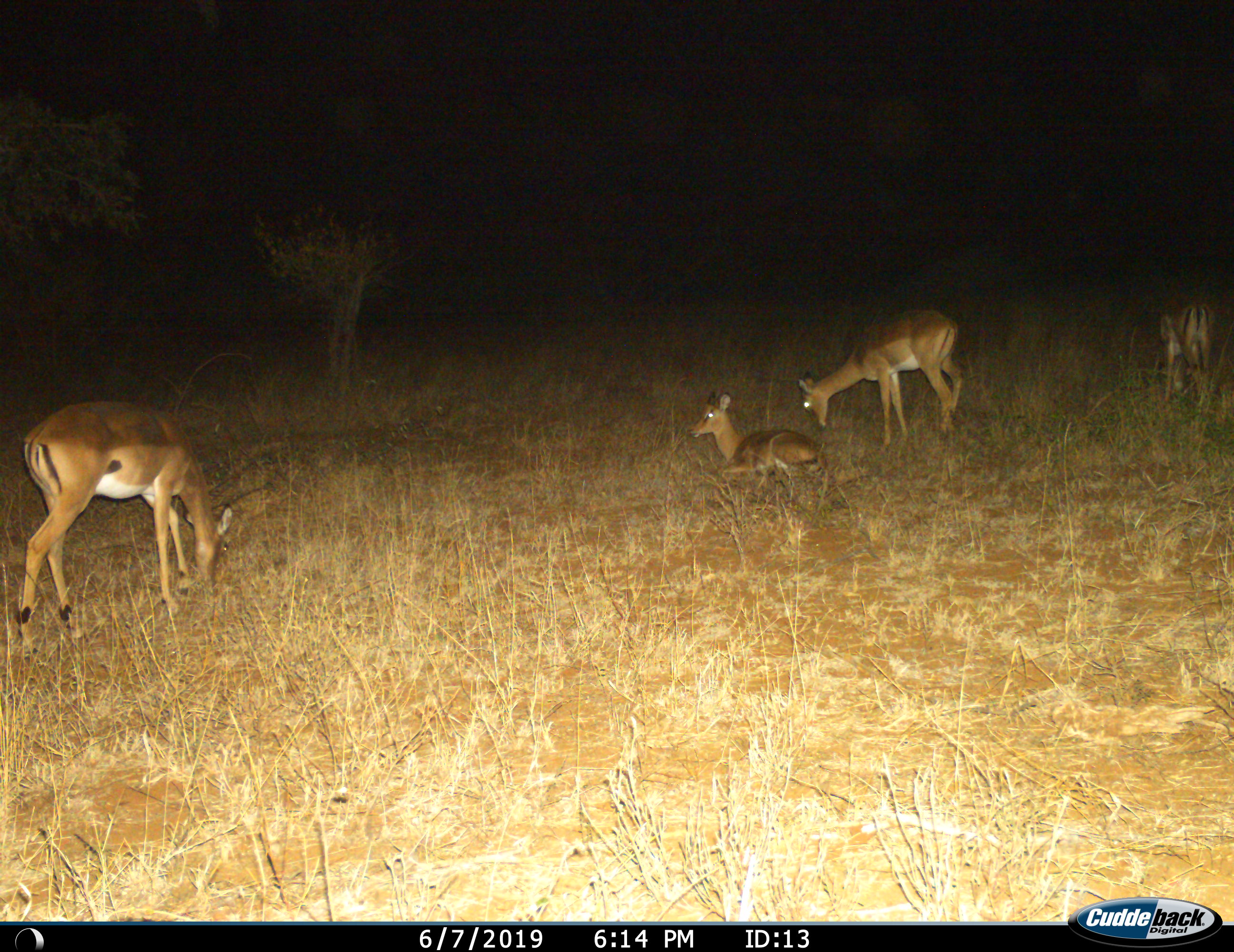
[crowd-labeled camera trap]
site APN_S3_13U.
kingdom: Animalia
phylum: Chordata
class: Mammalia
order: Artiodactyla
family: Bovidae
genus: Aepyceros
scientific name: Aepyceros melampus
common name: impala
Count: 4.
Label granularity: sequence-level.